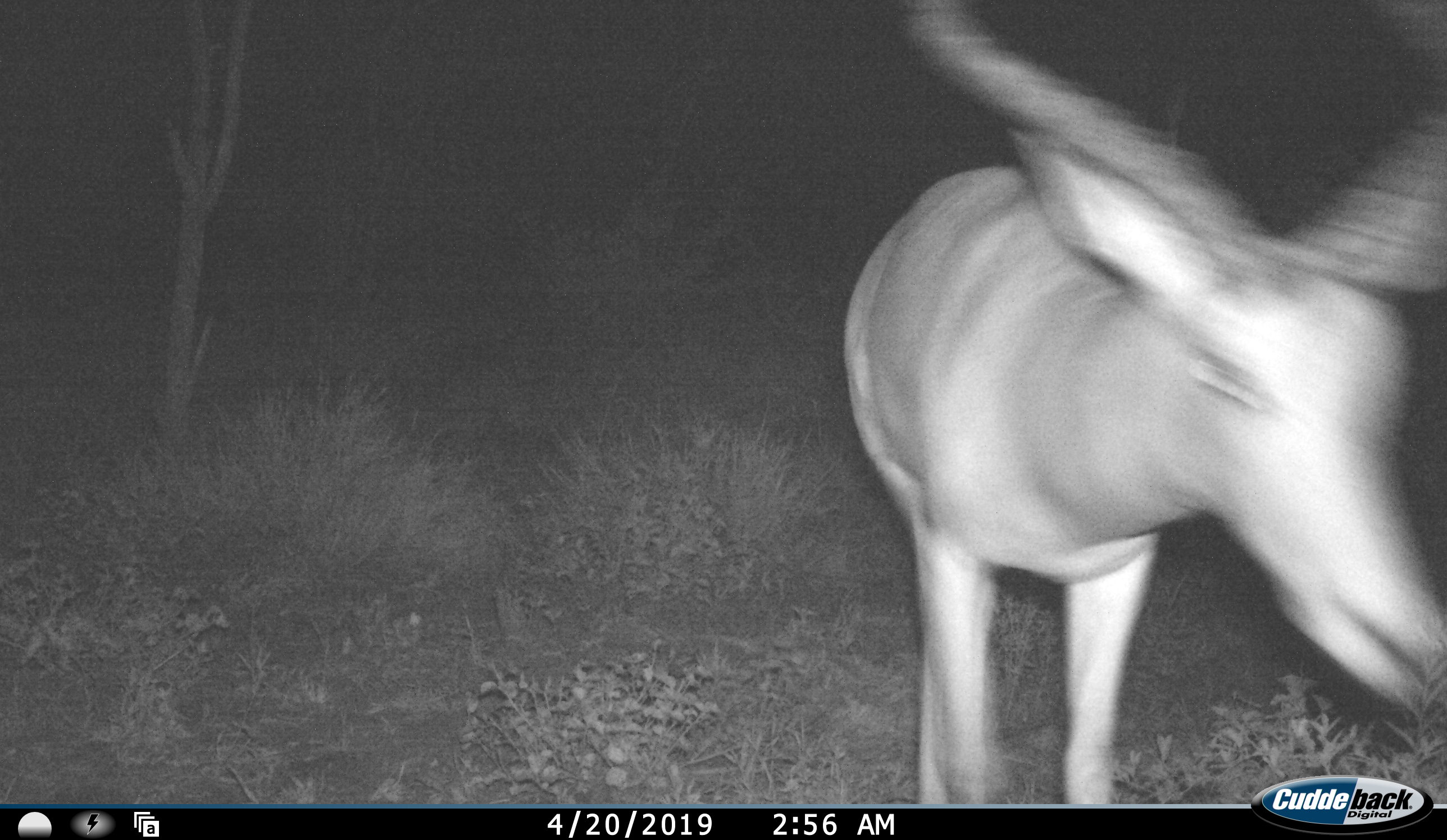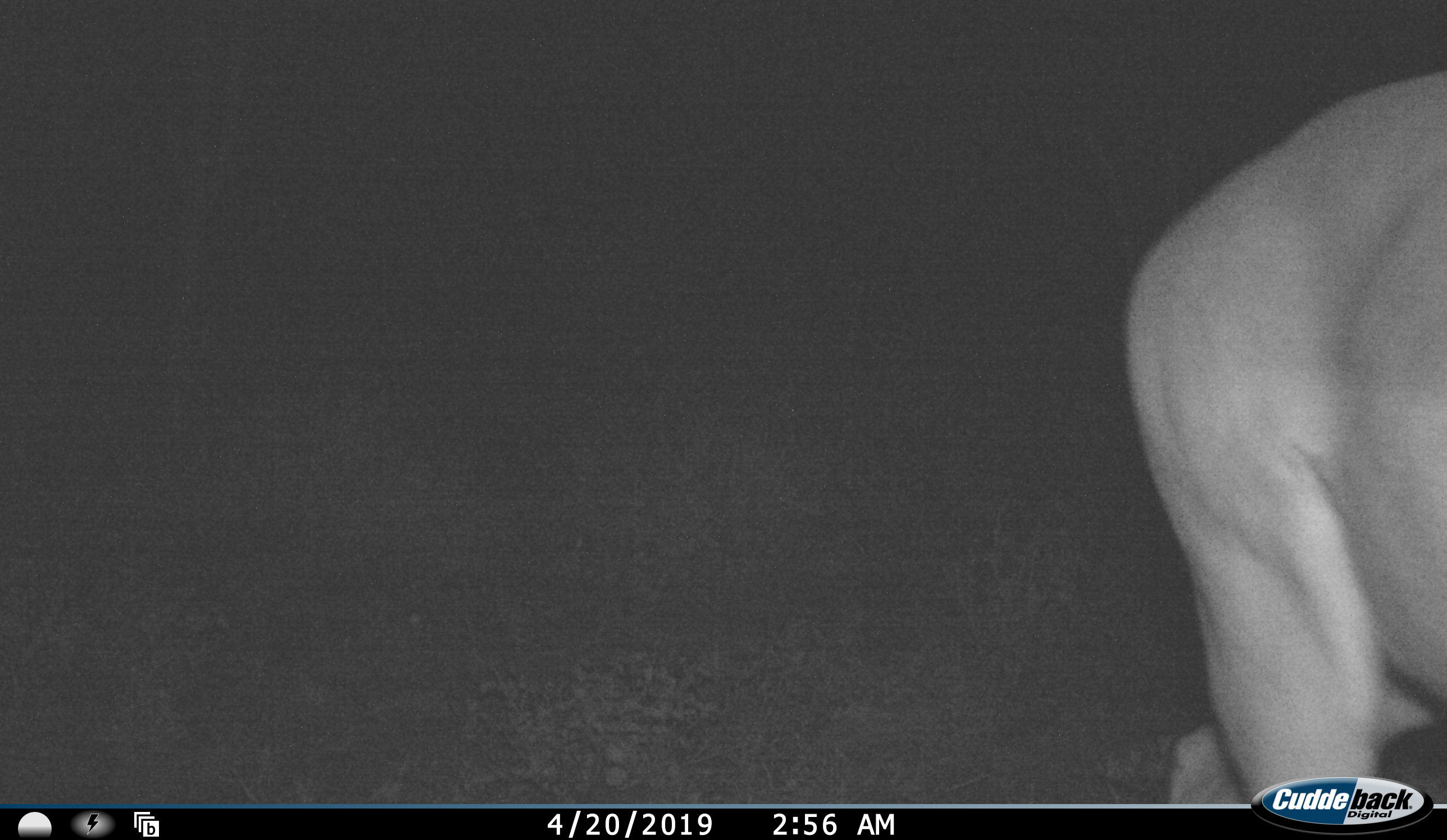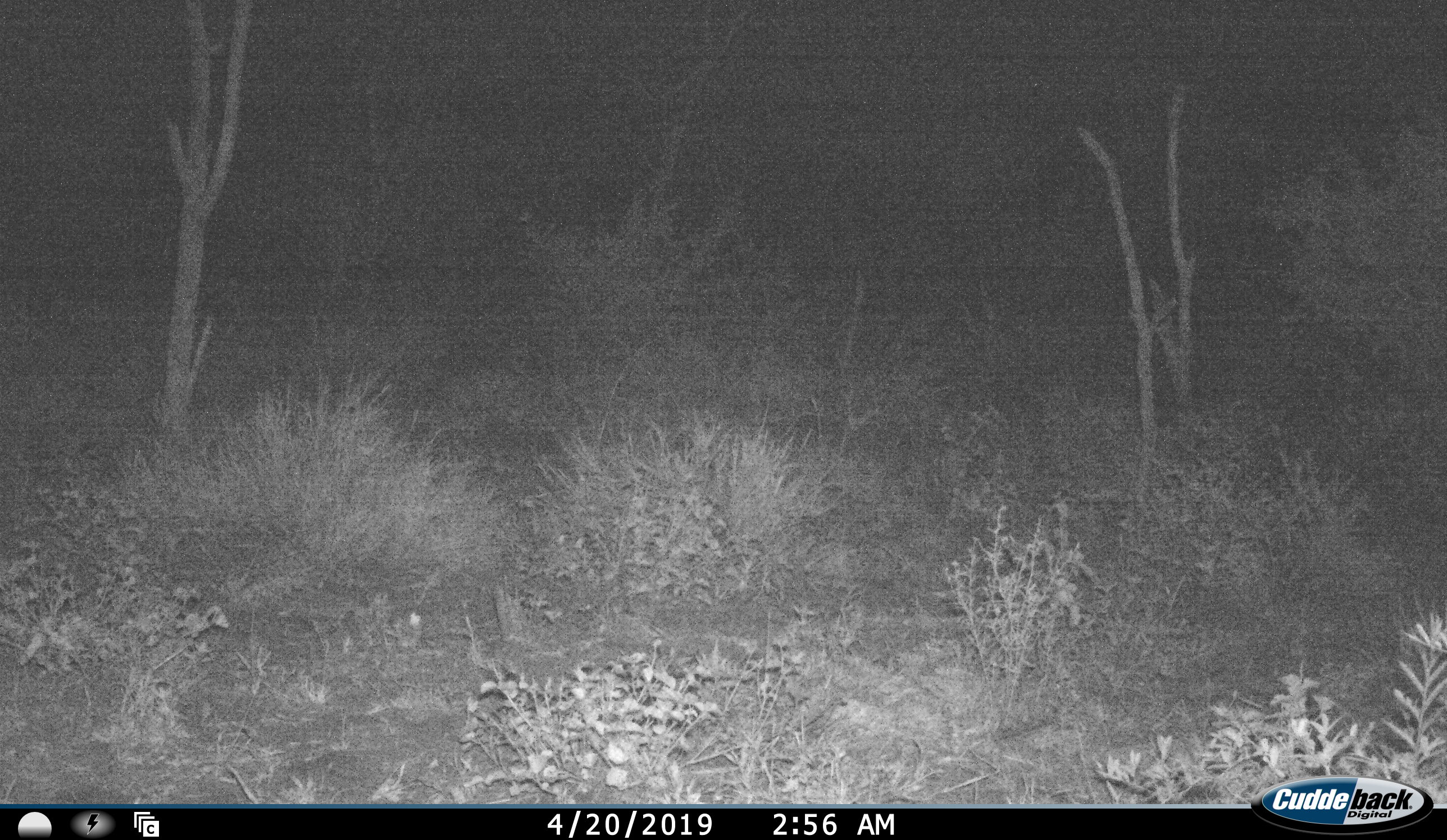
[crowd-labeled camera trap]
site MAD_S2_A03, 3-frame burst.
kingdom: Animalia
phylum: Chordata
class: Mammalia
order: Artiodactyla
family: Bovidae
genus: Aepyceros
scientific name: Aepyceros melampus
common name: impala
Impala (Aepyceros melampus), count 1. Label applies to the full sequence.